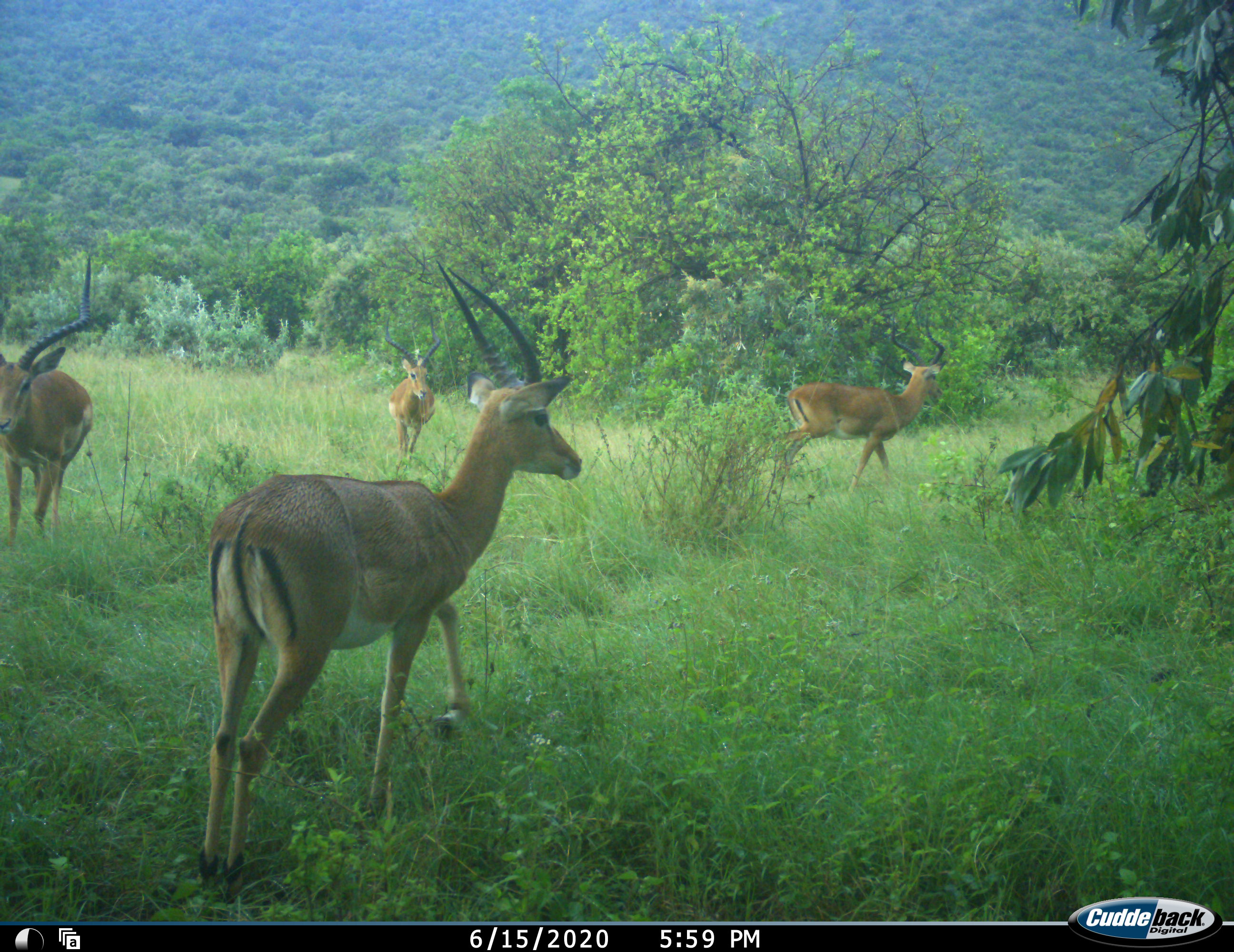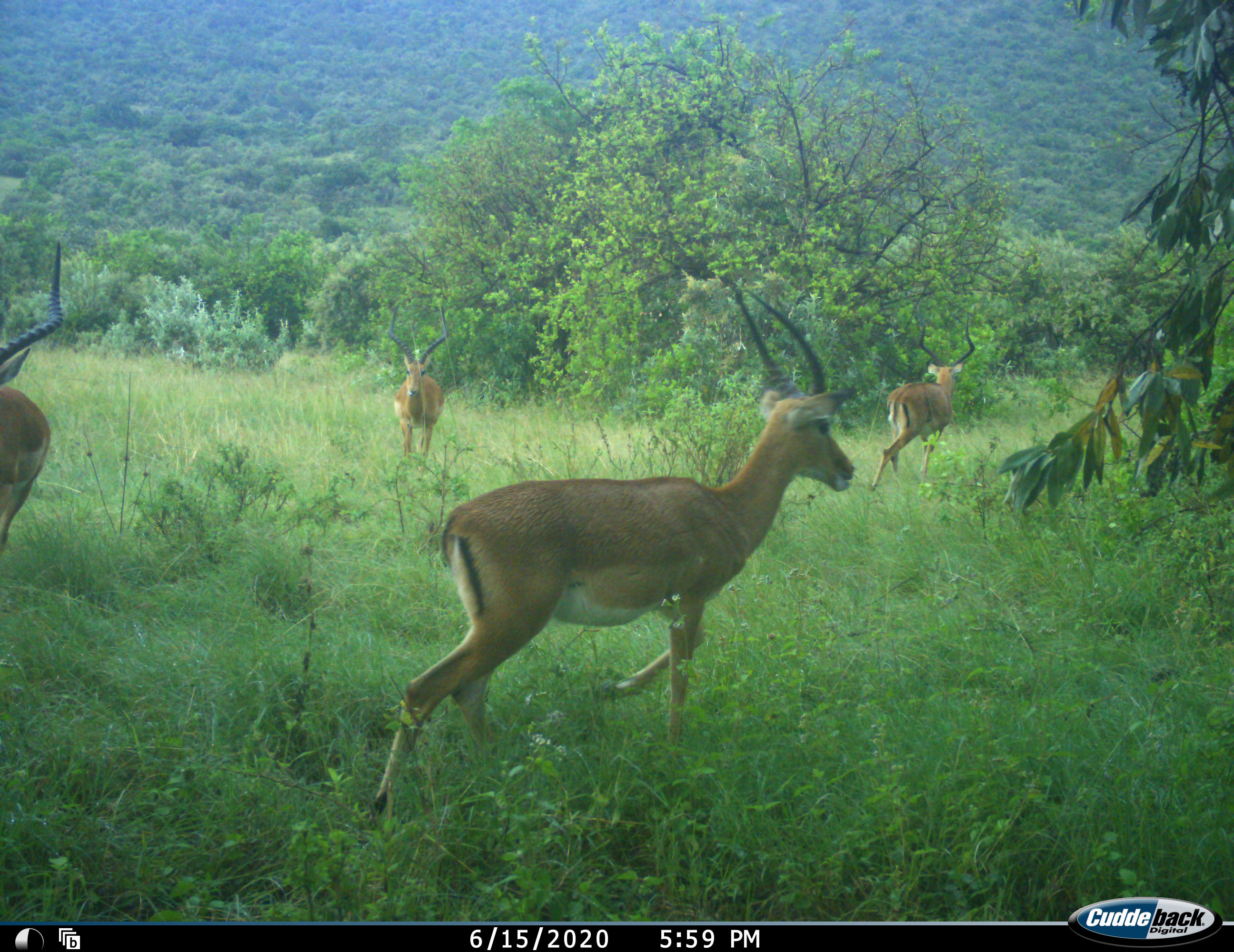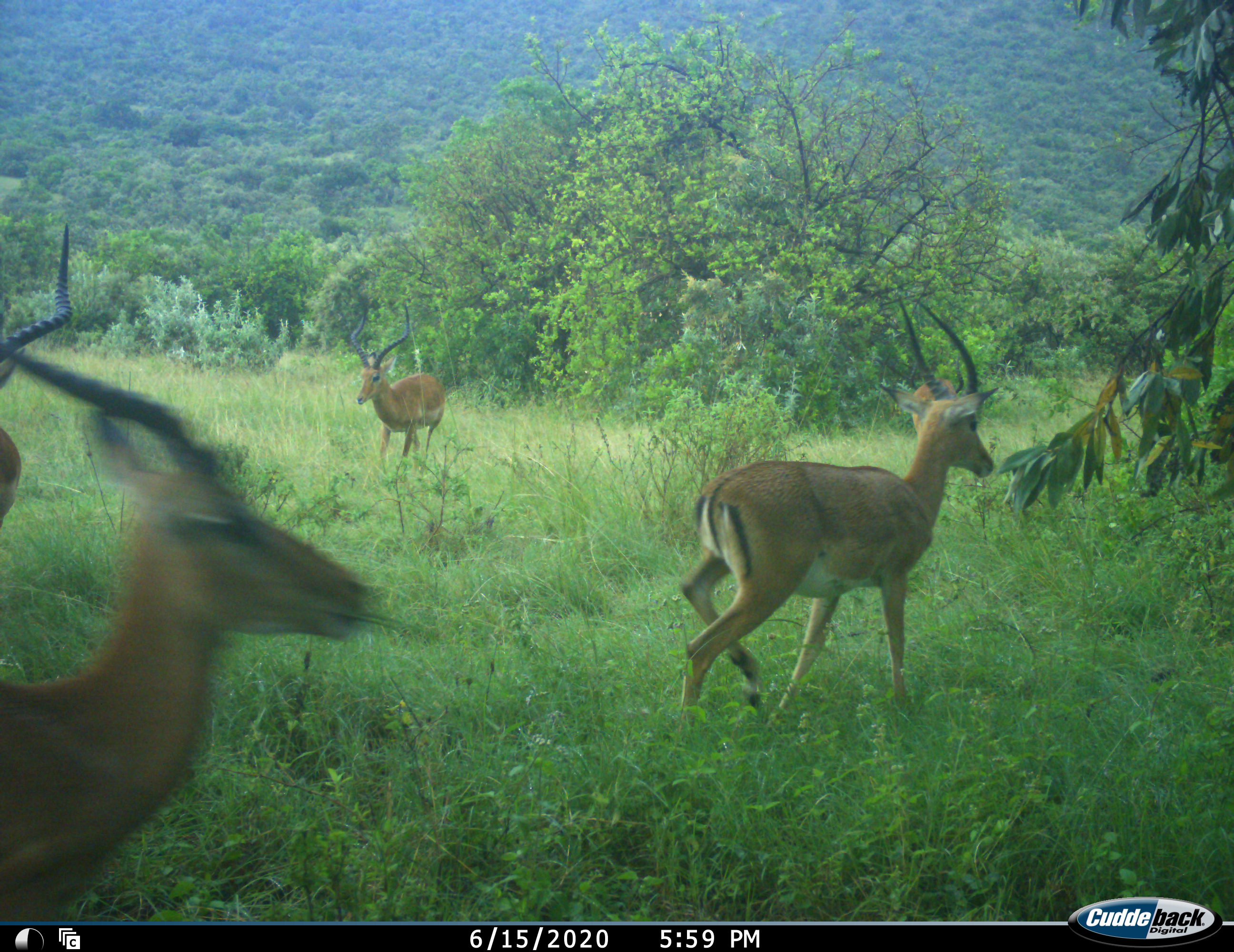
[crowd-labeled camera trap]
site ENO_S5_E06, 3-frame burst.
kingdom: Animalia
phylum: Chordata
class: Mammalia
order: Artiodactyla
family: Bovidae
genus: Aepyceros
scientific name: Aepyceros melampus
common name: impala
Impala (Aepyceros melampus), count 5. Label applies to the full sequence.